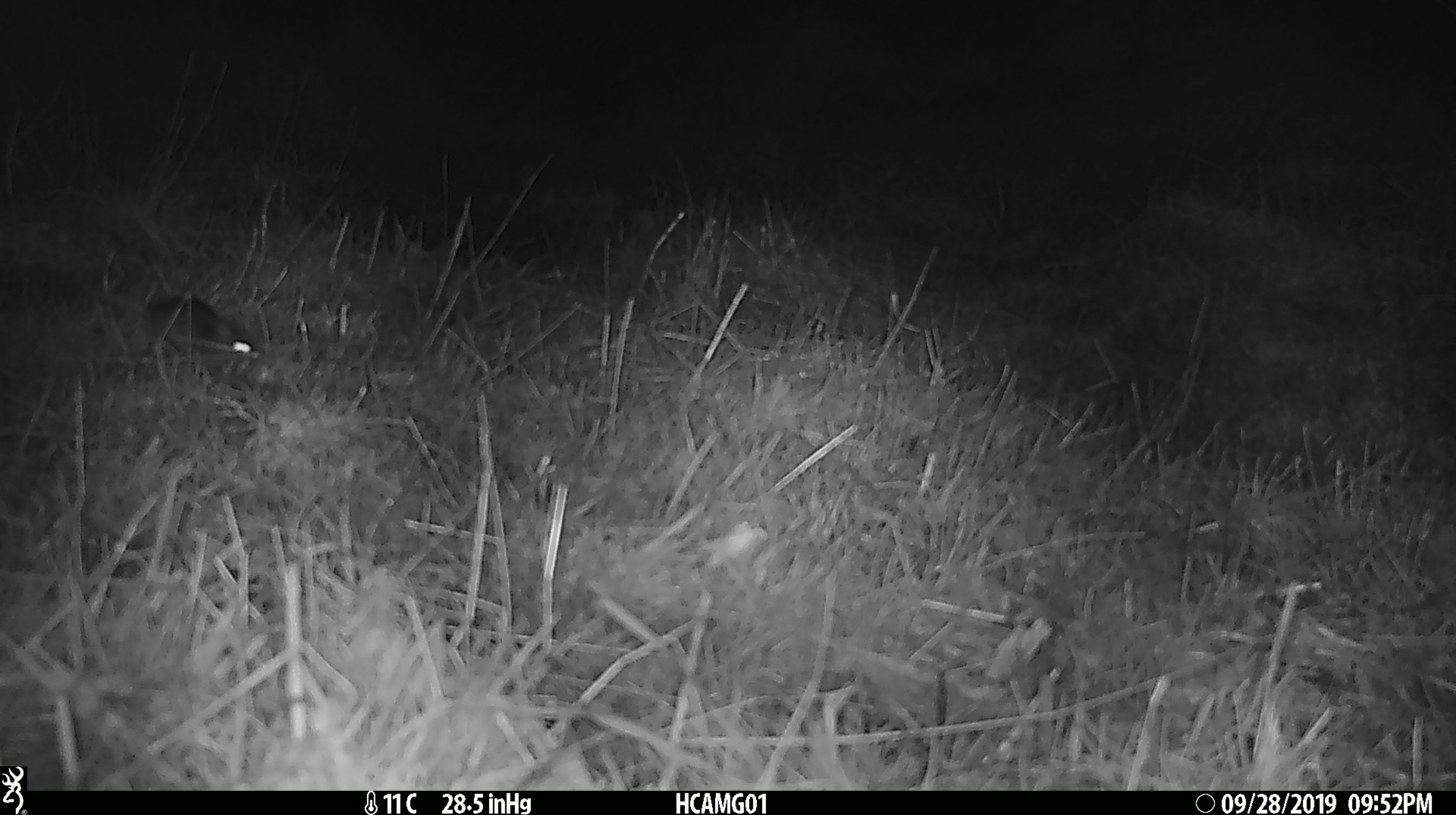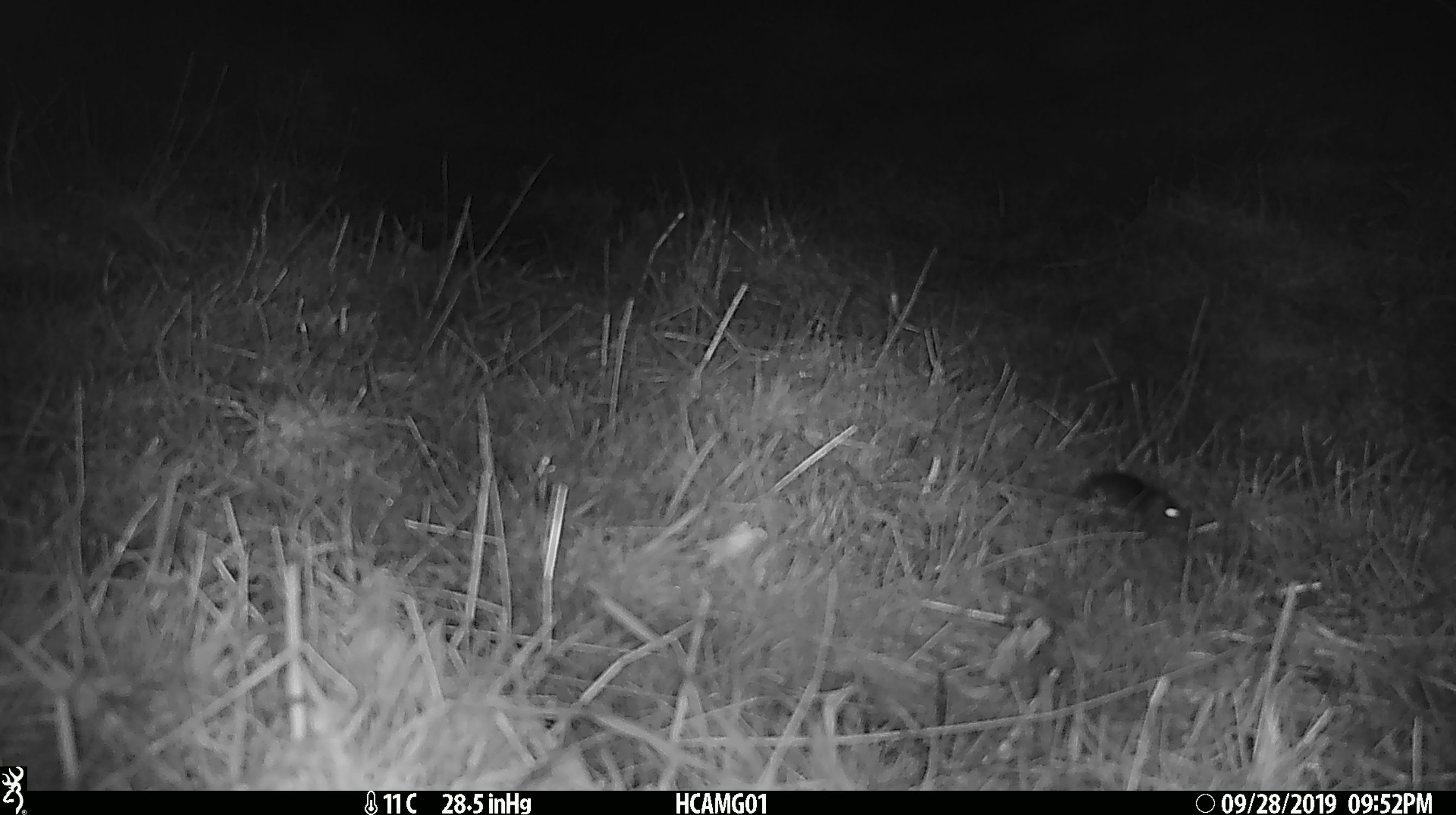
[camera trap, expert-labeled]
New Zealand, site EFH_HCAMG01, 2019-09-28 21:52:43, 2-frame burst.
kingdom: Animalia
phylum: Chordata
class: Mammalia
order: Rodentia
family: Muridae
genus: Mus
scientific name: Mus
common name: mouse